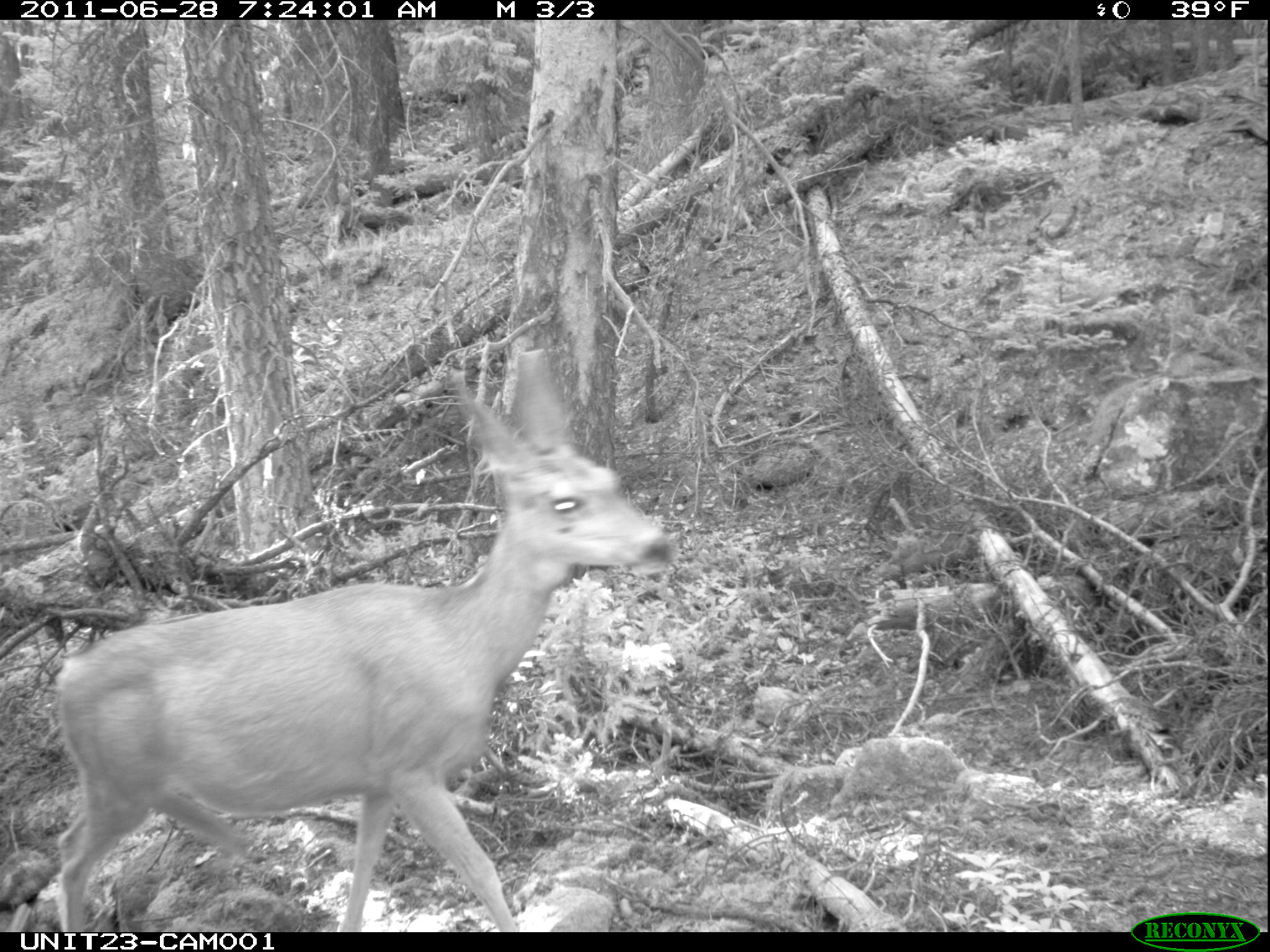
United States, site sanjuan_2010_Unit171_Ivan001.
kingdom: Animalia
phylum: Chordata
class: Mammalia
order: Artiodactyla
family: Cervidae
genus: Odocoileus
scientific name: Odocoileus hemionus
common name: mule deer